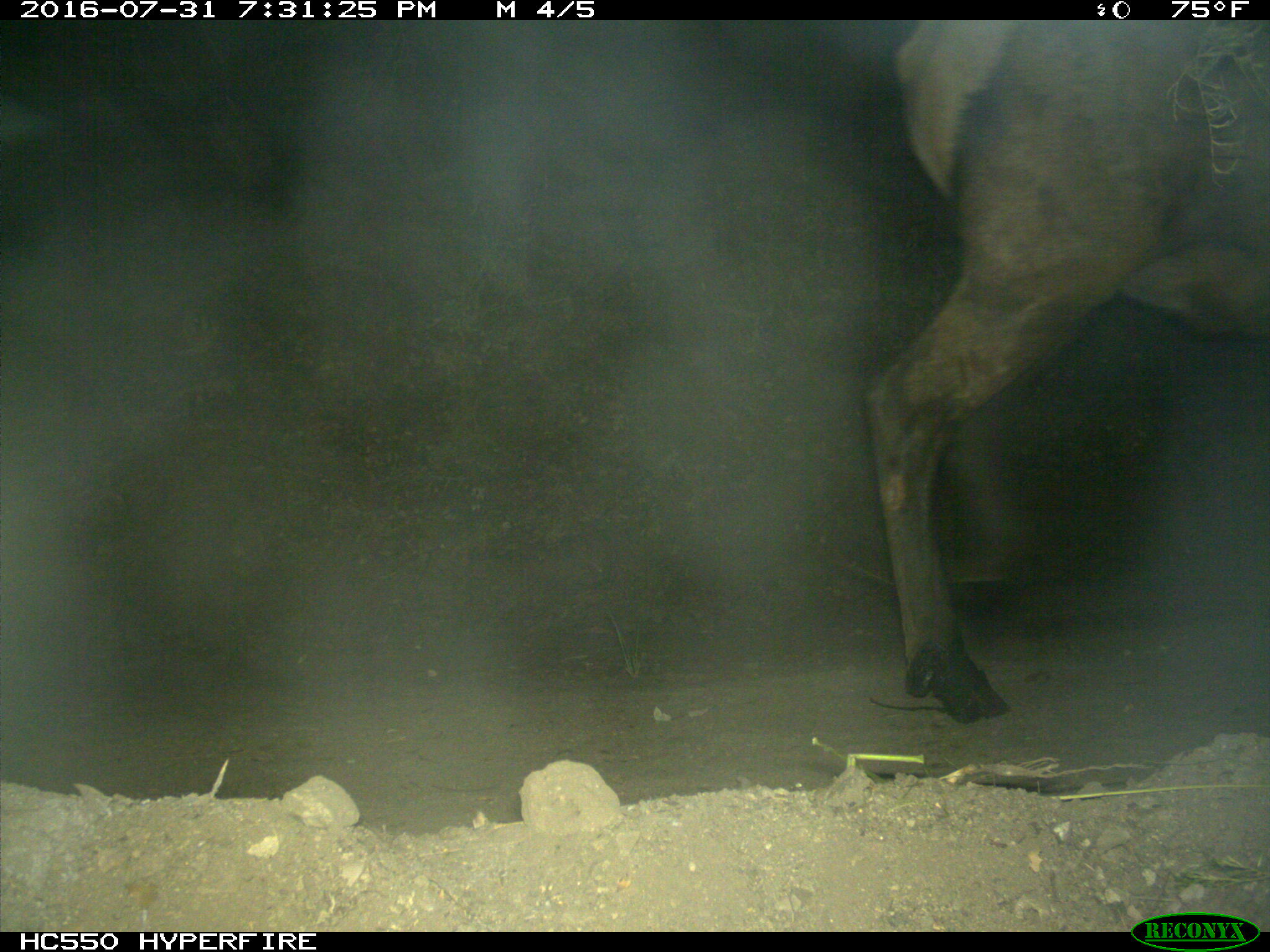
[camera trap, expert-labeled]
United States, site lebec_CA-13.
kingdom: Animalia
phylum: Chordata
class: Mammalia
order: Artiodactyla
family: Cervidae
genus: Cervus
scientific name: Cervus canadensis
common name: elk